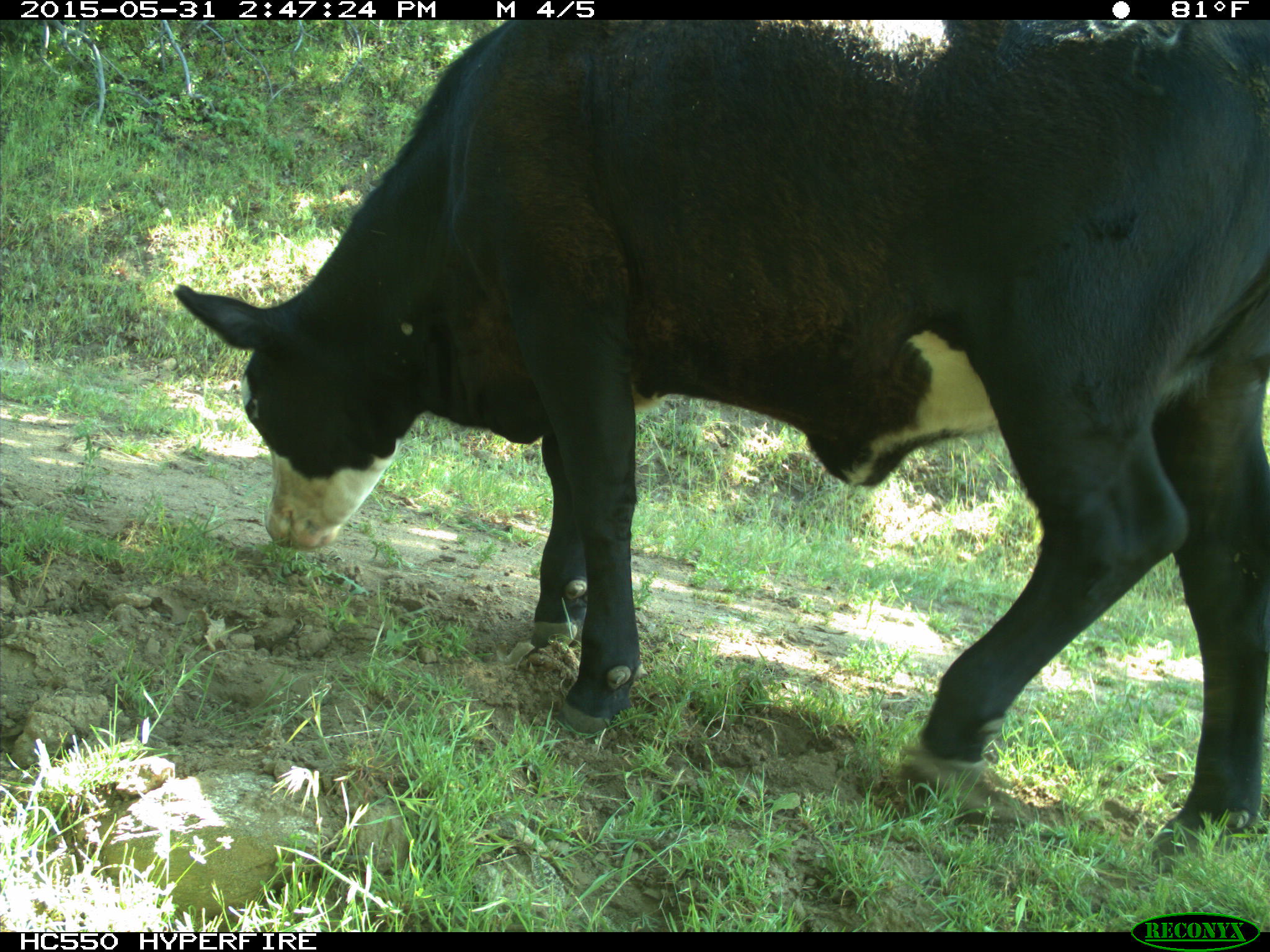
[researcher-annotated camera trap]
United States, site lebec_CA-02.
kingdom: Animalia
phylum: Chordata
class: Mammalia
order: Artiodactyla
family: Bovidae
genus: Bos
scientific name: Bos taurus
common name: domestic cow